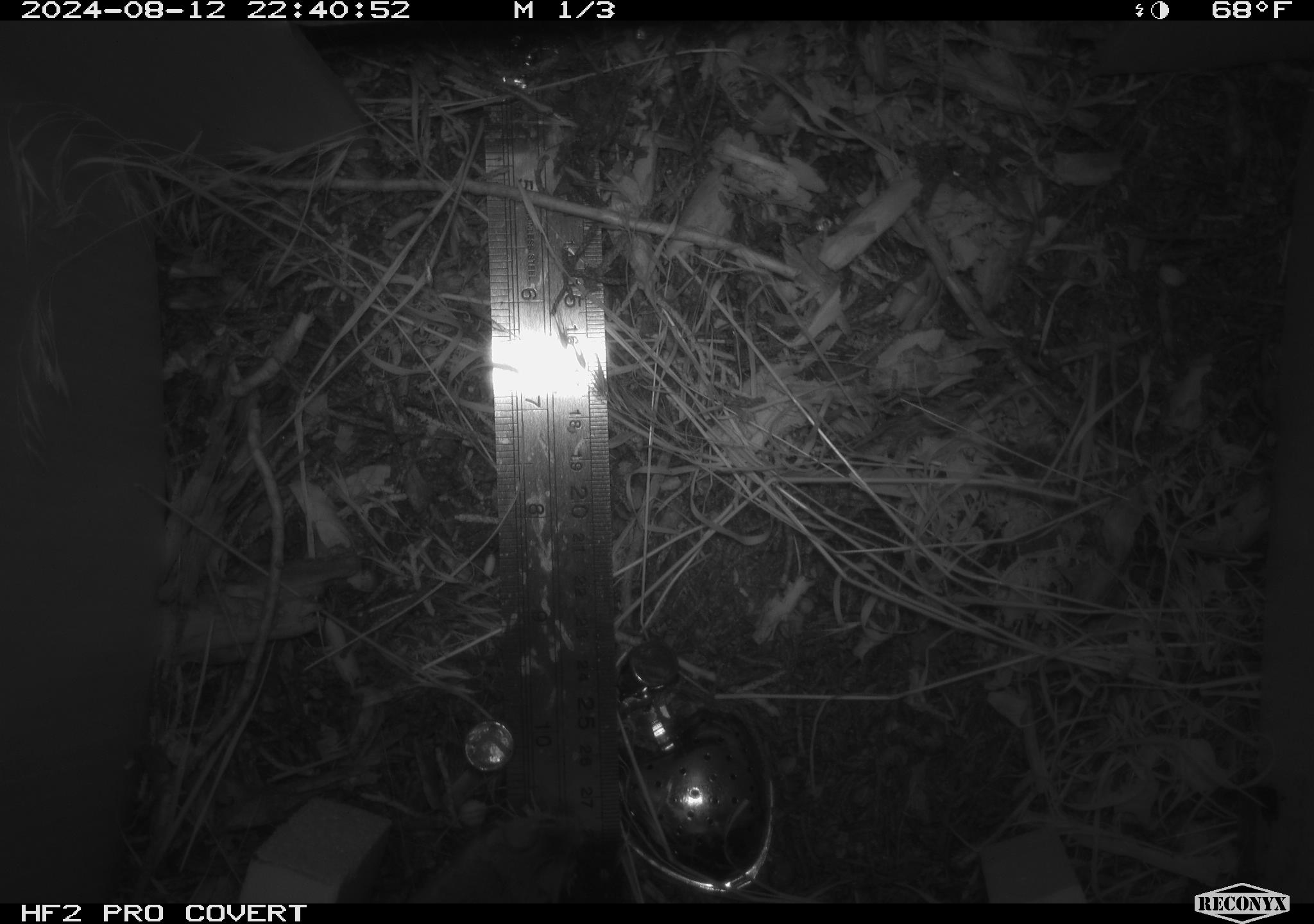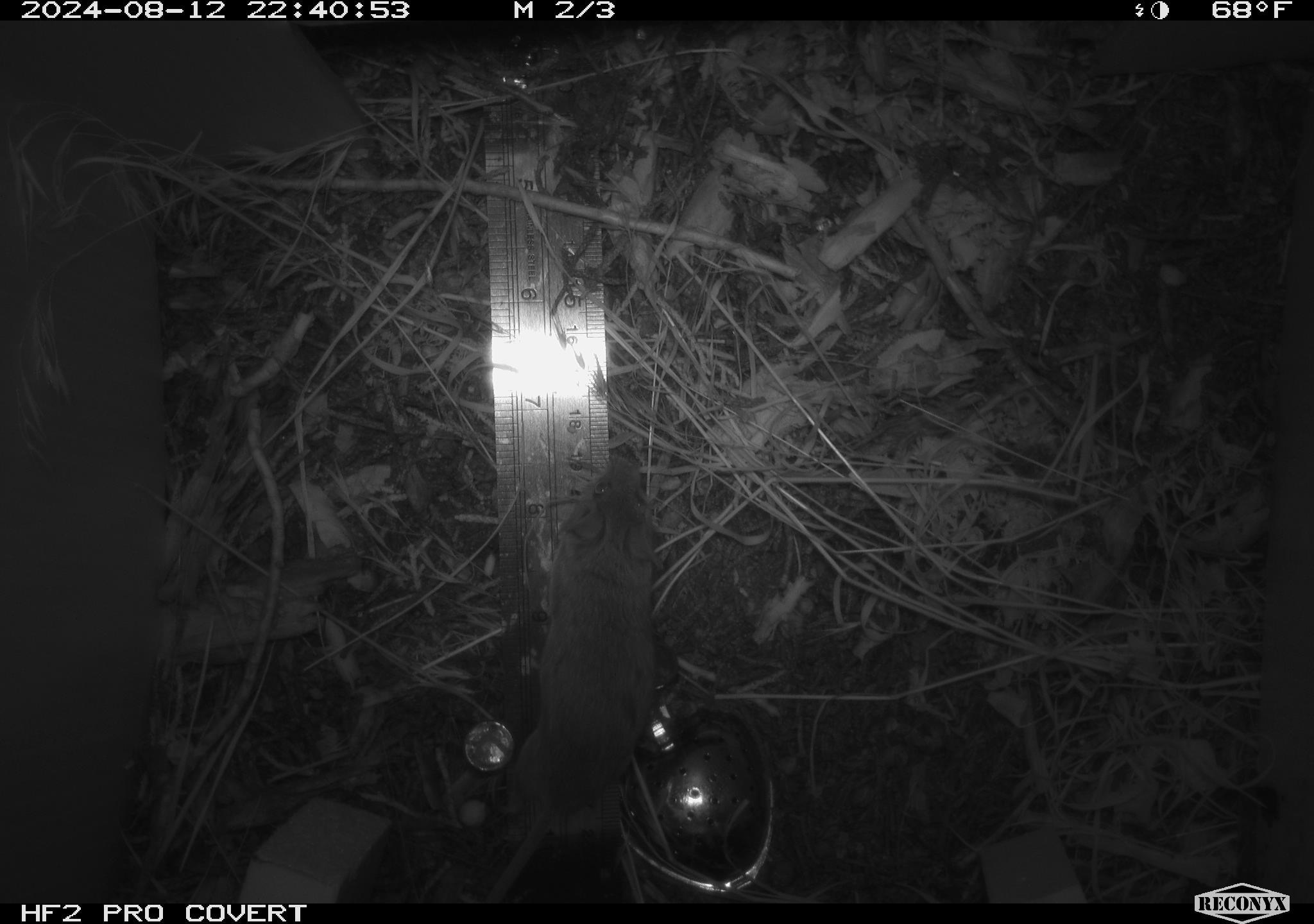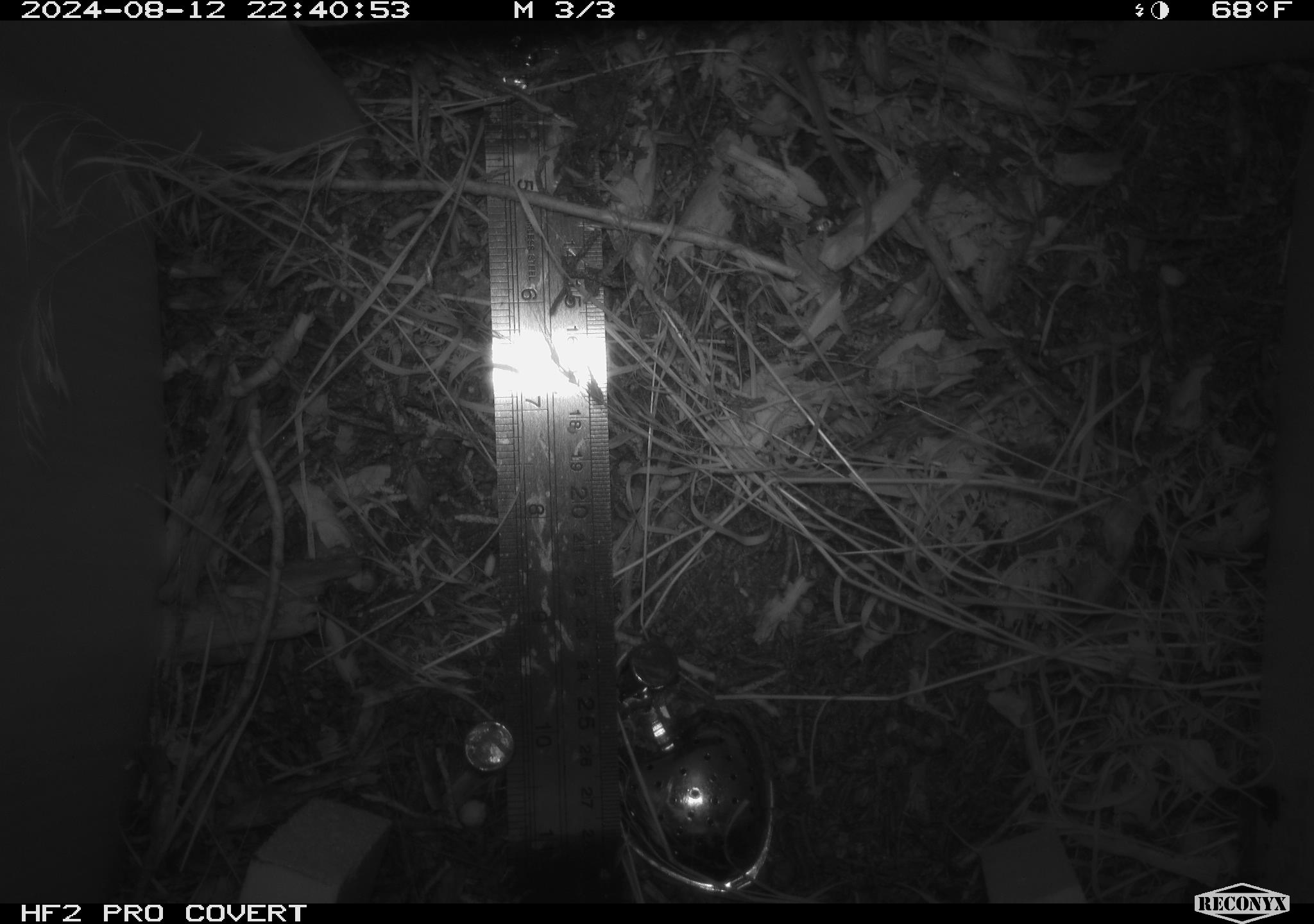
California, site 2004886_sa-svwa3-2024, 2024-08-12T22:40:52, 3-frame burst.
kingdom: Animalia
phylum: Chordata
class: Mammalia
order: Rodentia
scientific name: Rodentia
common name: mouse species